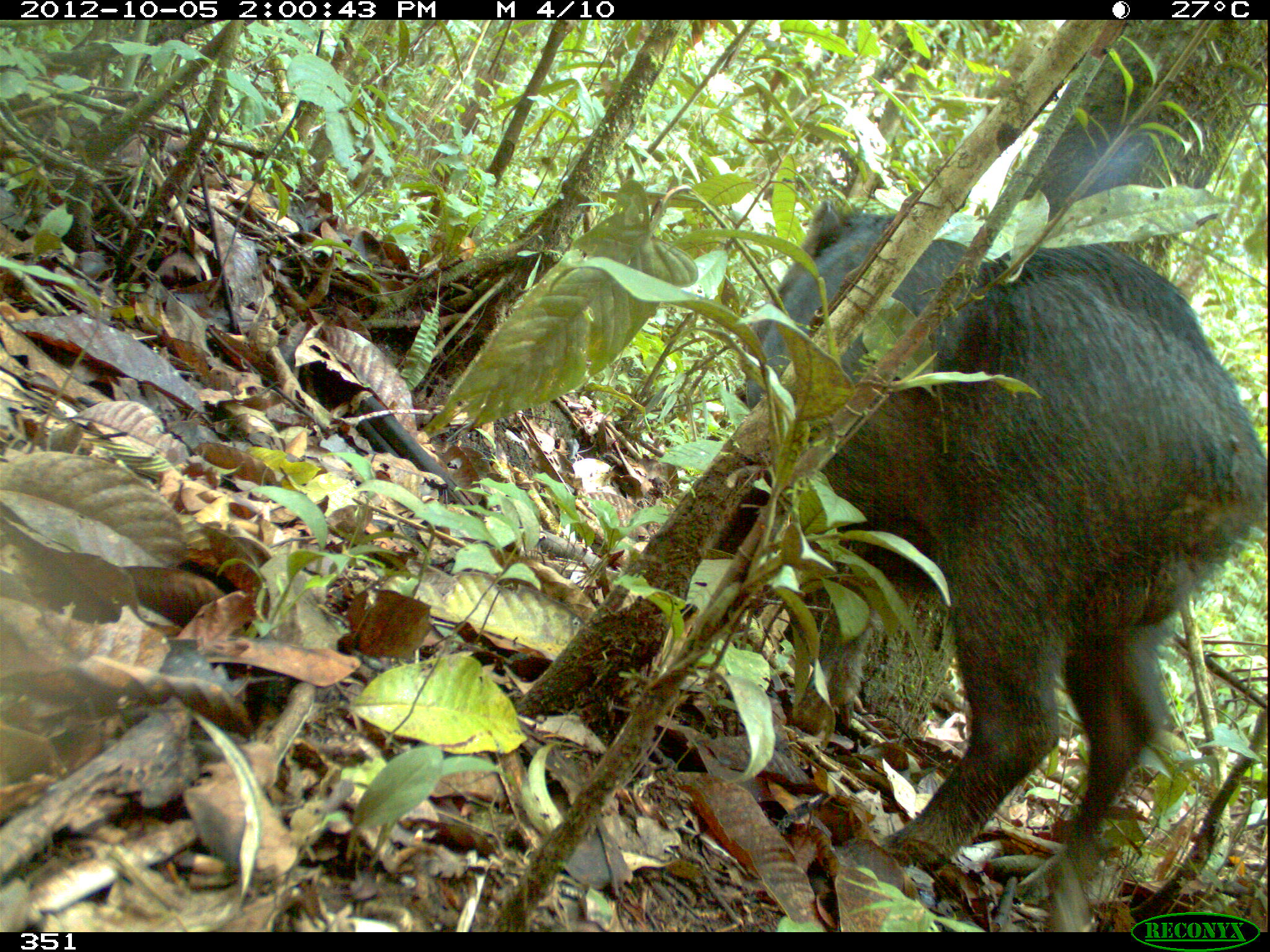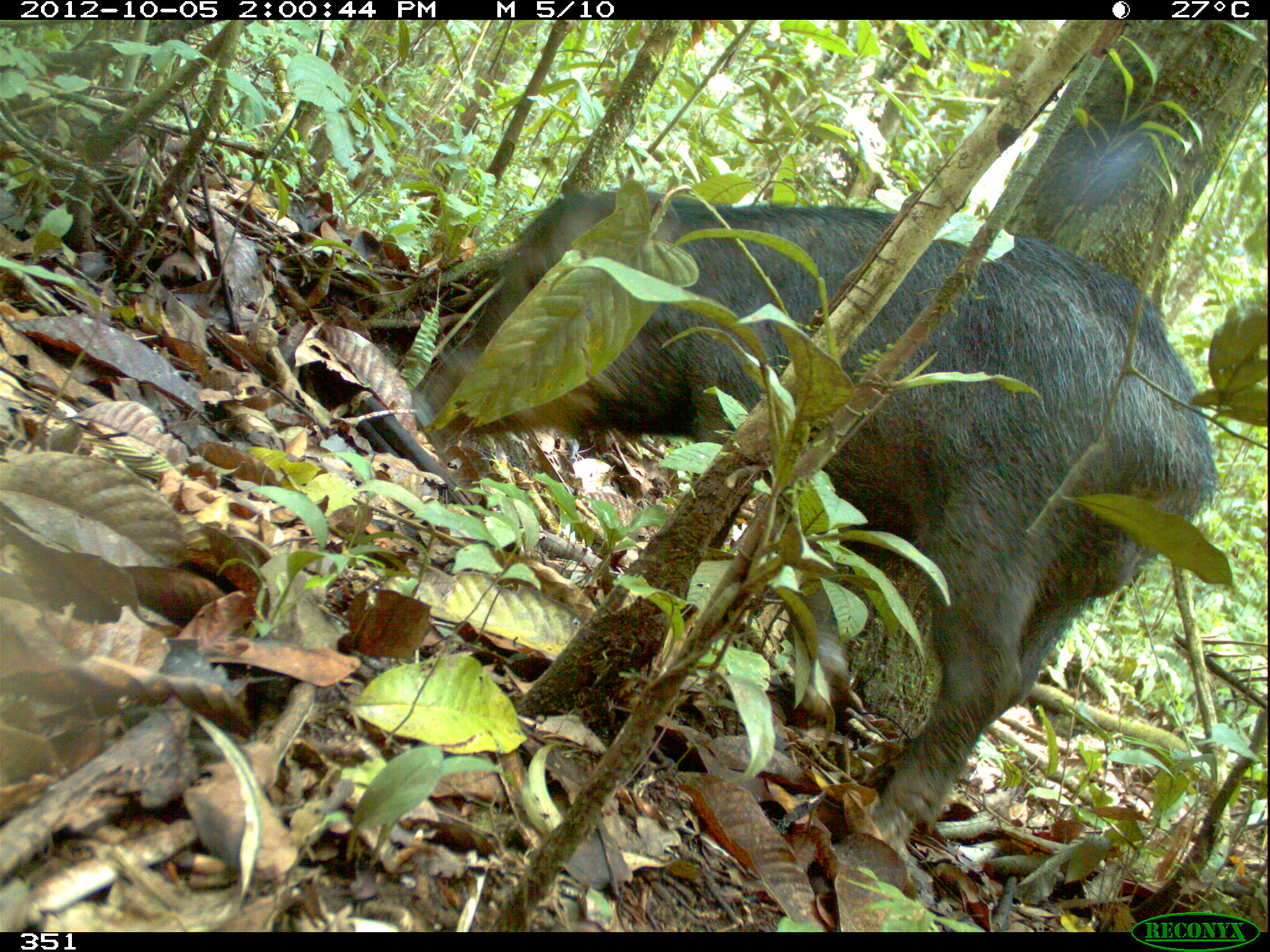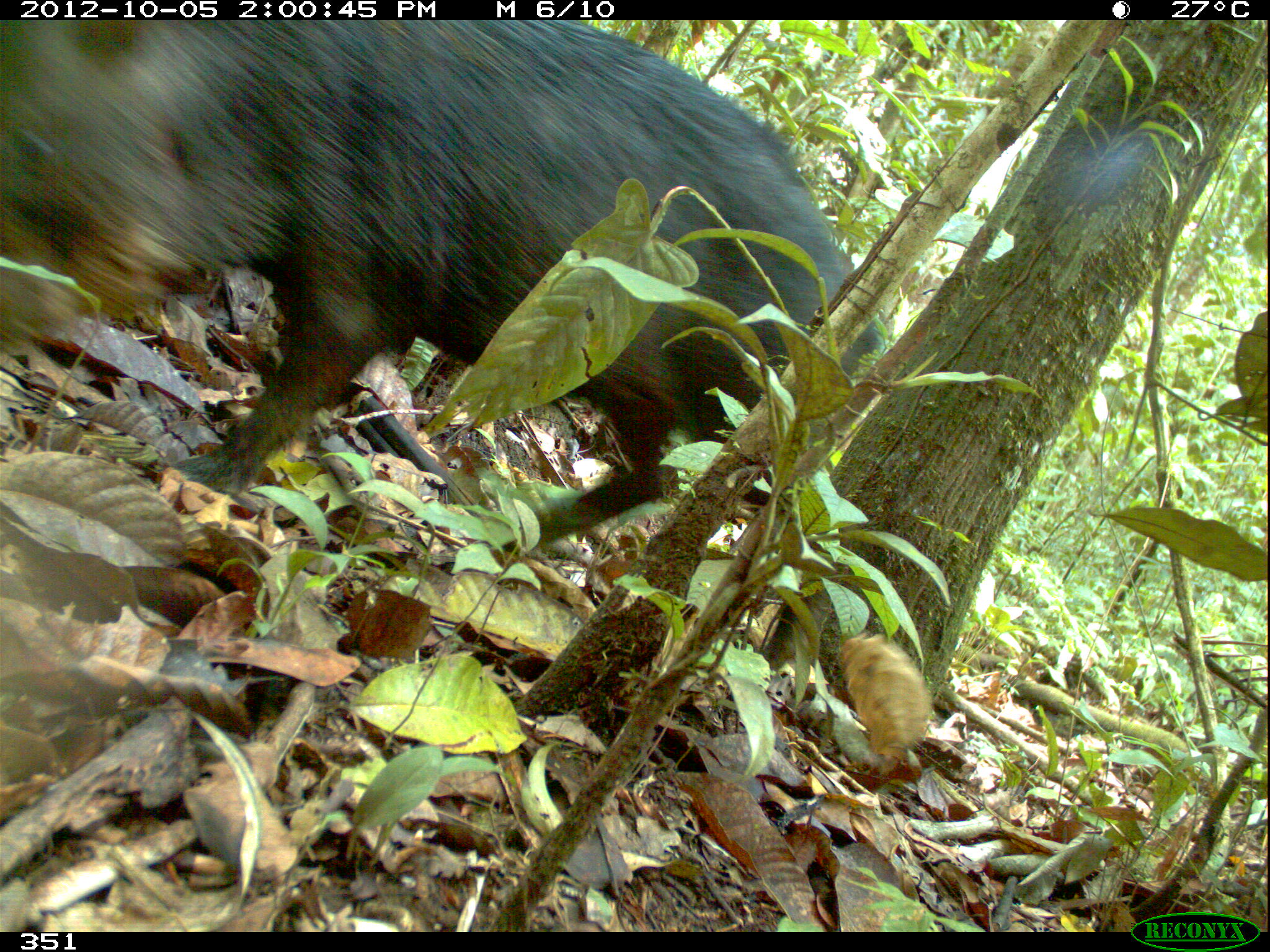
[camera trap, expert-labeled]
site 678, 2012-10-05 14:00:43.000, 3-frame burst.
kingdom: Animalia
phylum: Chordata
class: Mammalia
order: Artiodactyla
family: Tayassuidae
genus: Tayassu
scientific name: Tayassu pecari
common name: white-lipped peccary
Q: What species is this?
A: Tayassu pecari (white-lipped peccary).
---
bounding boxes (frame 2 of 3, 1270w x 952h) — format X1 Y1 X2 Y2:
tayassu pecari: 412 181 1219 850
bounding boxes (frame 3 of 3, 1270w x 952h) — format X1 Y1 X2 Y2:
tayassu pecari: 0 18 875 550